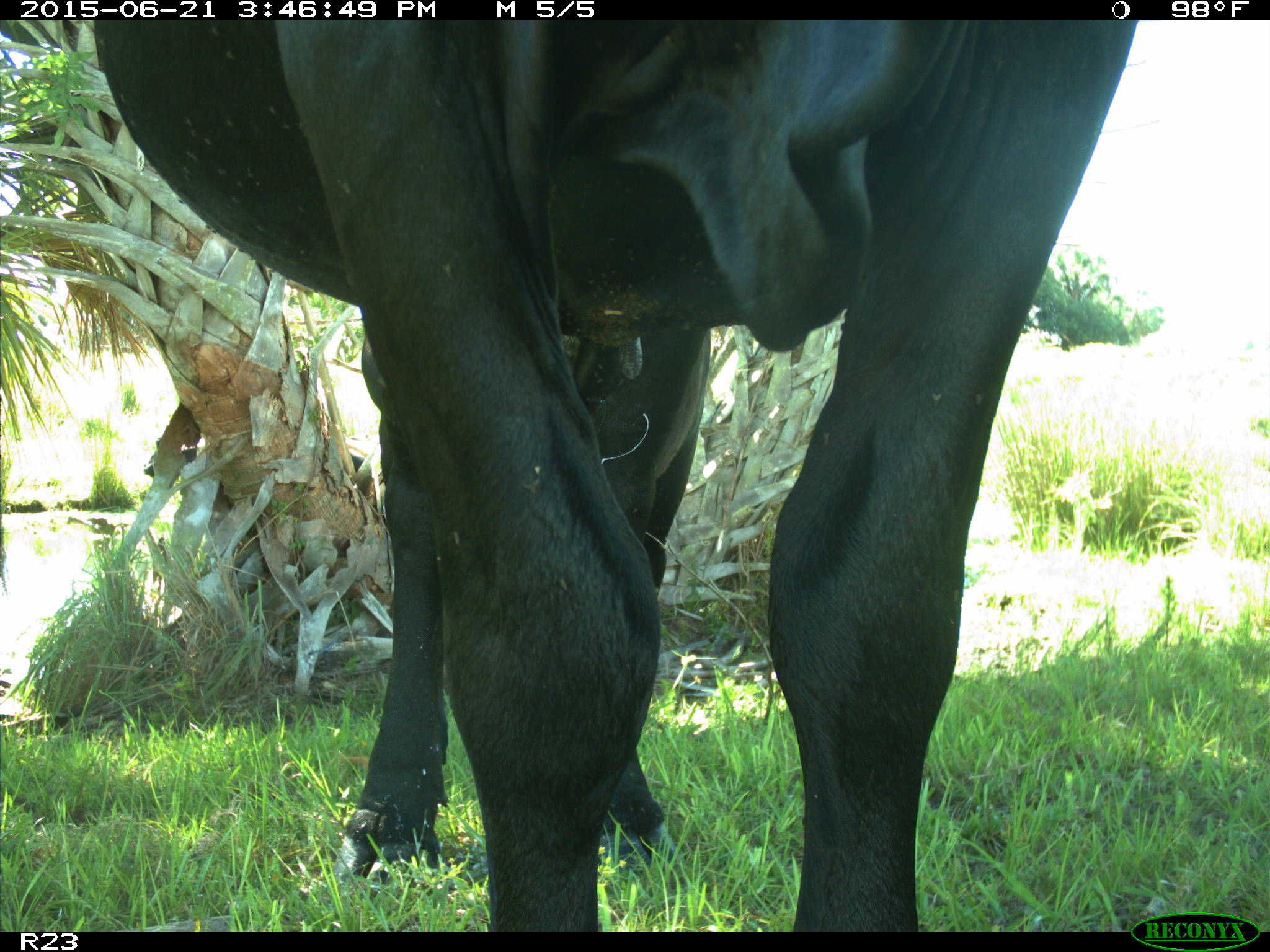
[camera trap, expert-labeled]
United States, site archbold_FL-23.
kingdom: Animalia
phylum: Chordata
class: Mammalia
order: Artiodactyla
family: Bovidae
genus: Bos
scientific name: Bos taurus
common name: domestic cow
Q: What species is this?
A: Bos taurus (domestic cow).